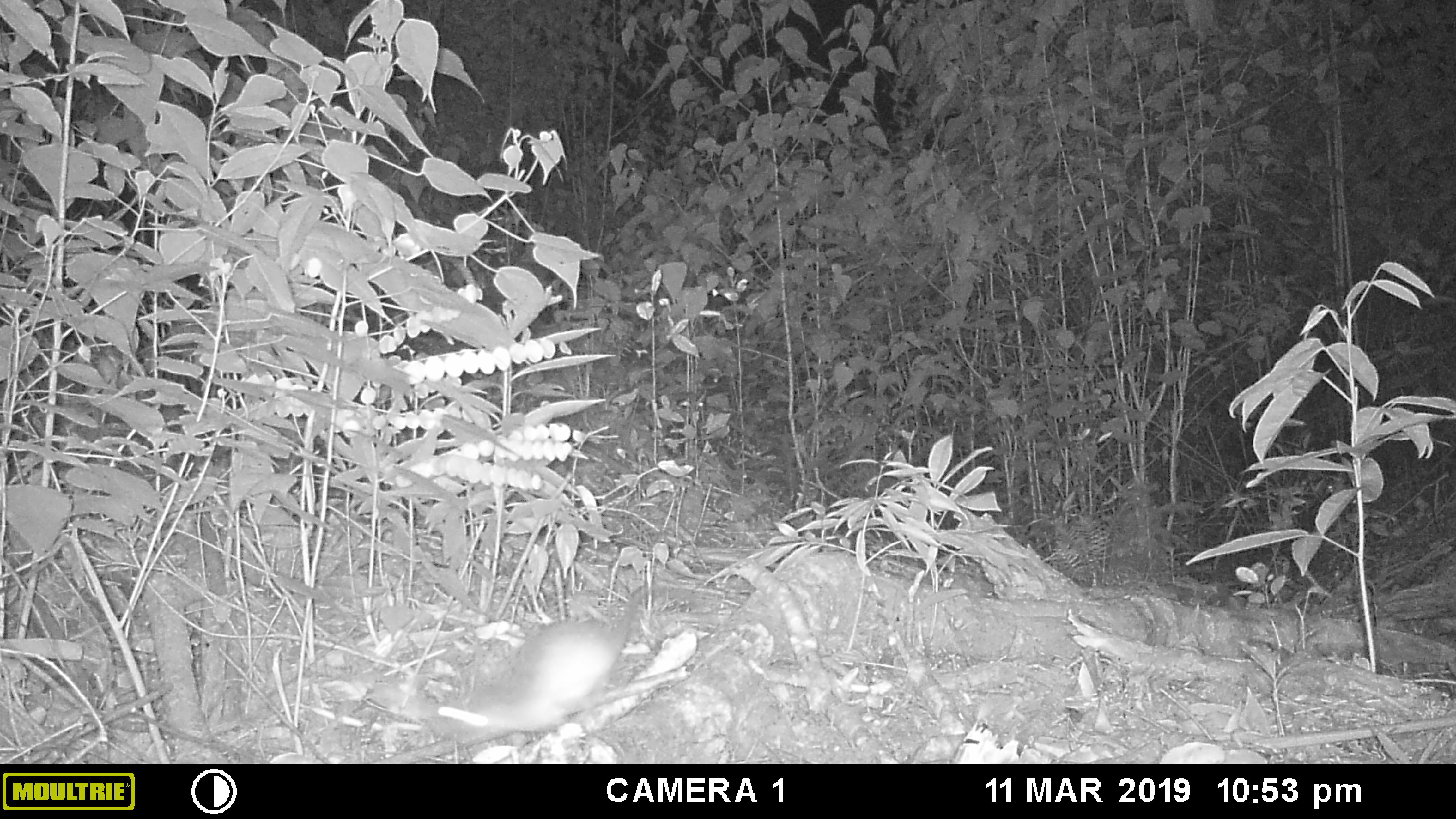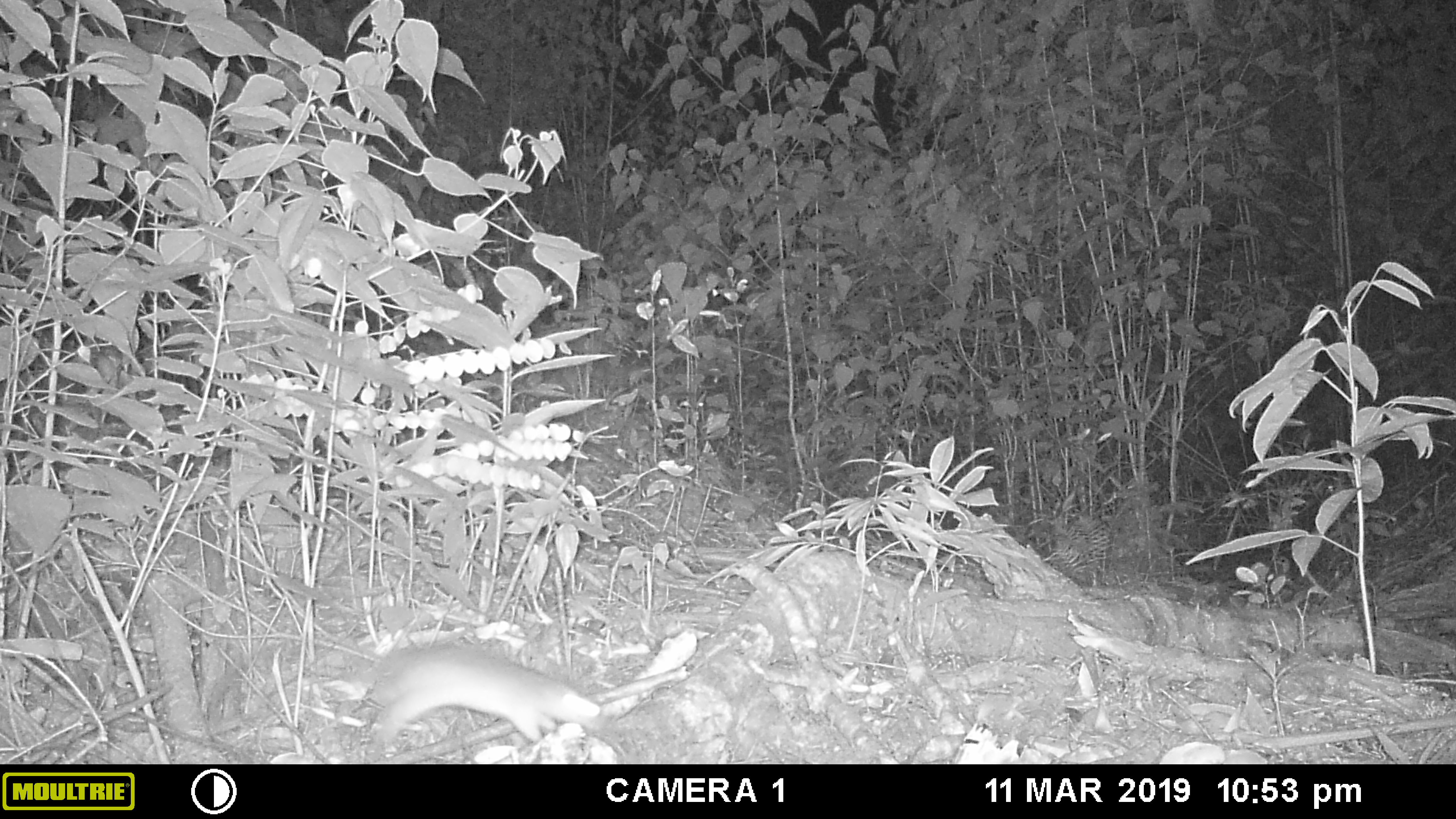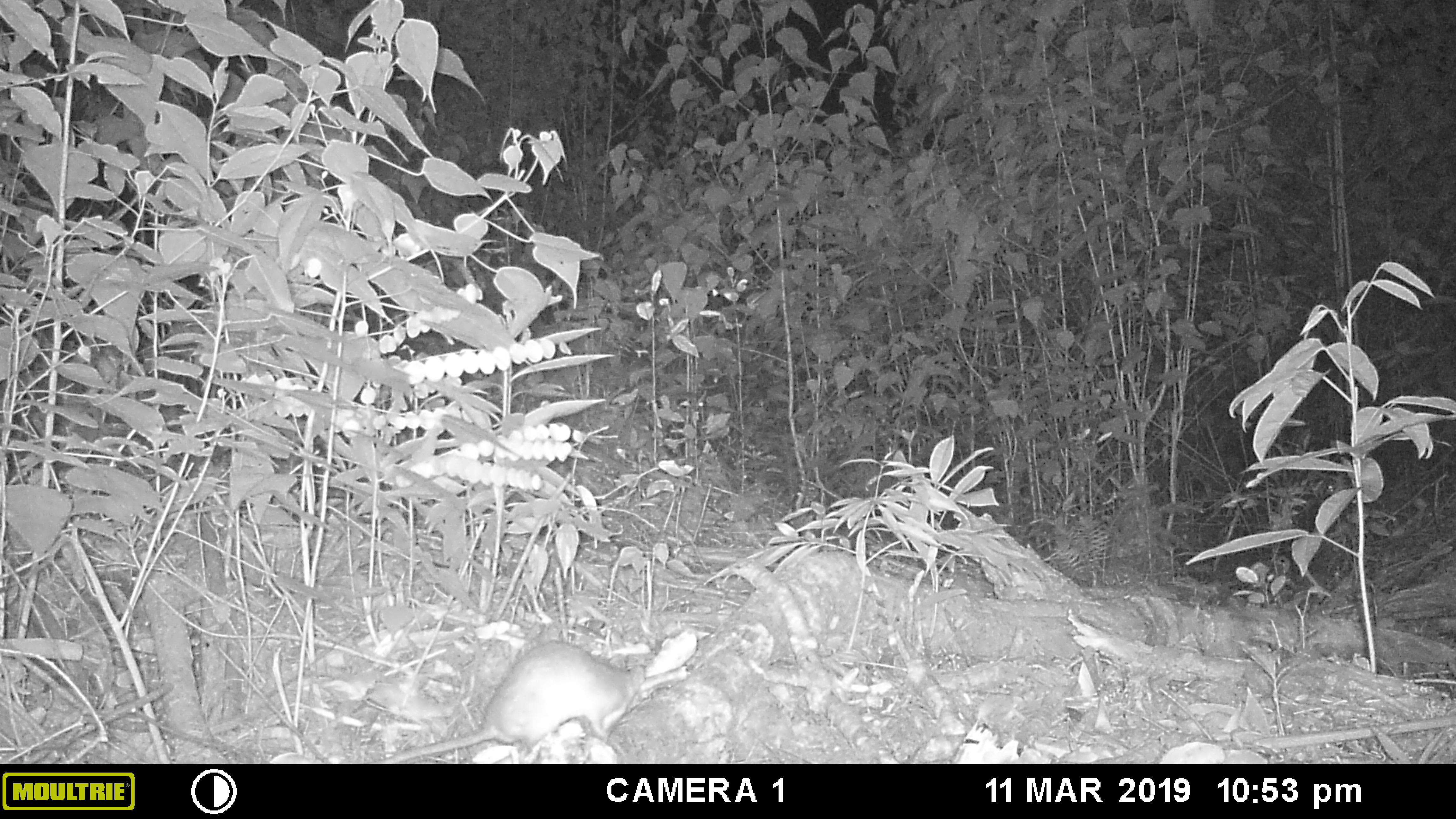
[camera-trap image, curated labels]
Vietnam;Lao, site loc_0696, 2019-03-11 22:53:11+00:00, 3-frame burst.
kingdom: Animalia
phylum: Chordata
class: Mammalia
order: Rodentia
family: Muridae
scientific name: Muridae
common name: old-world mice and rats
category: unidentified murid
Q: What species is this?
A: Unidentified murid (old-world mice and rats) (Muridae).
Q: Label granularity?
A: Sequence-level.